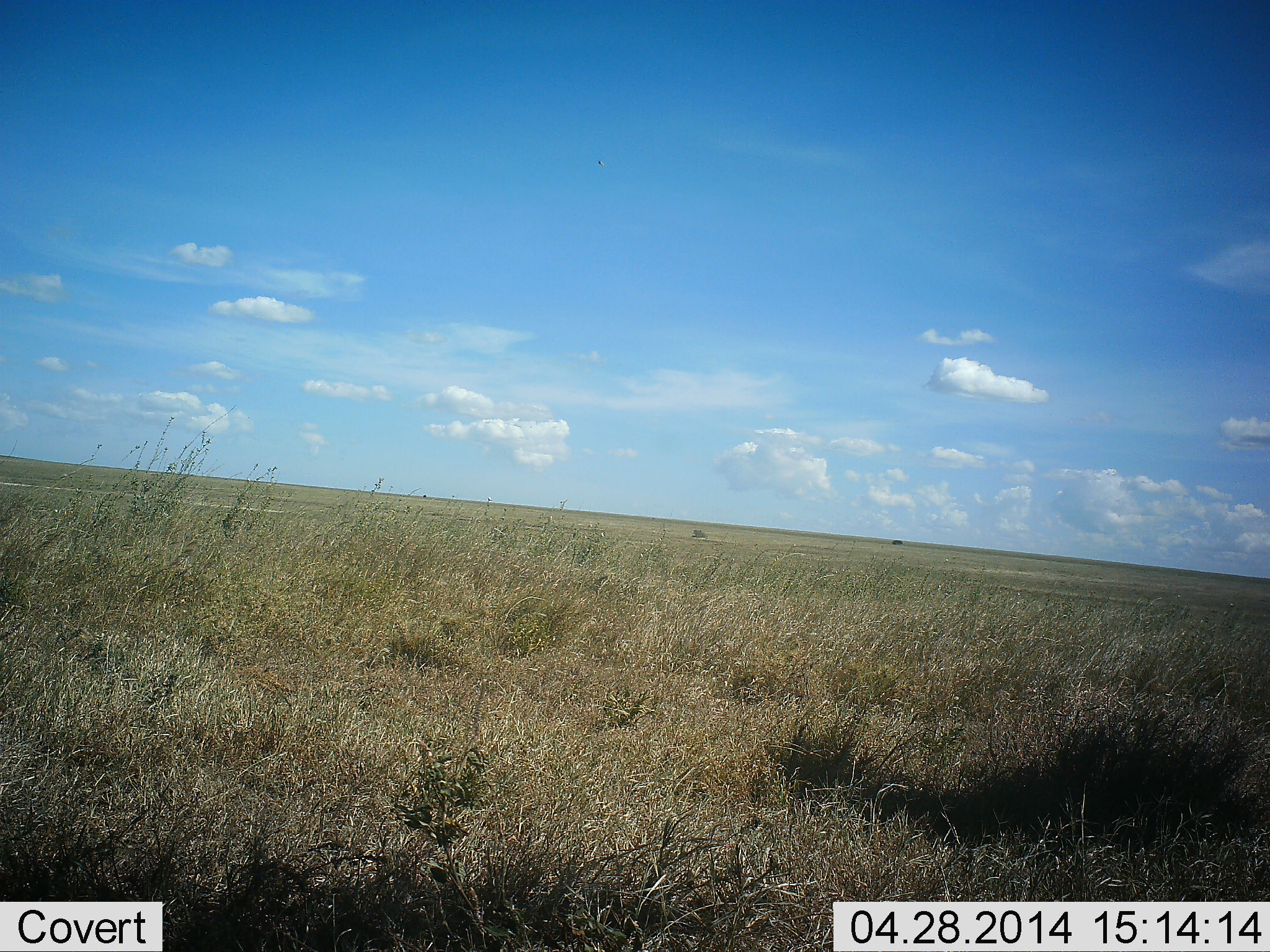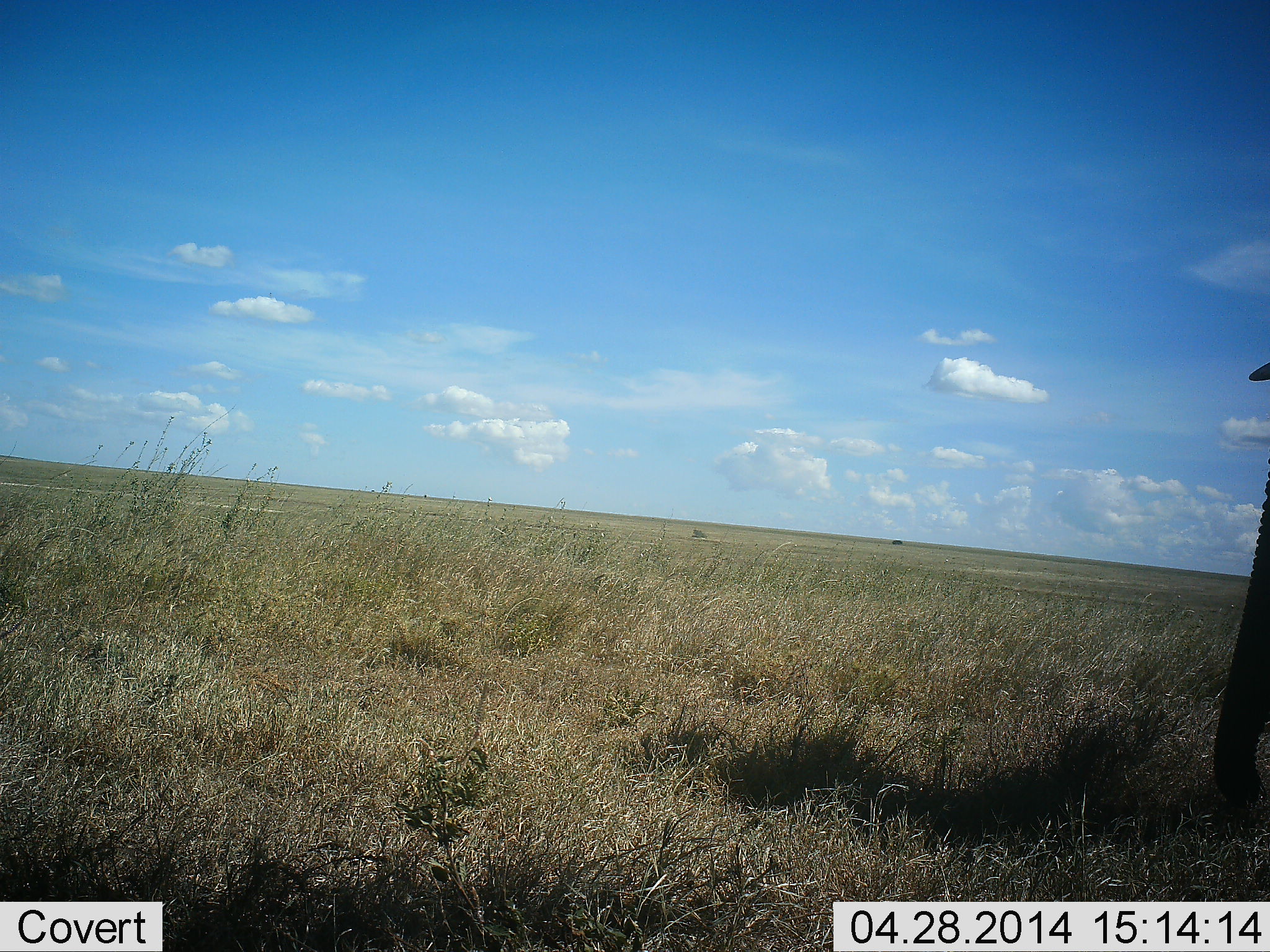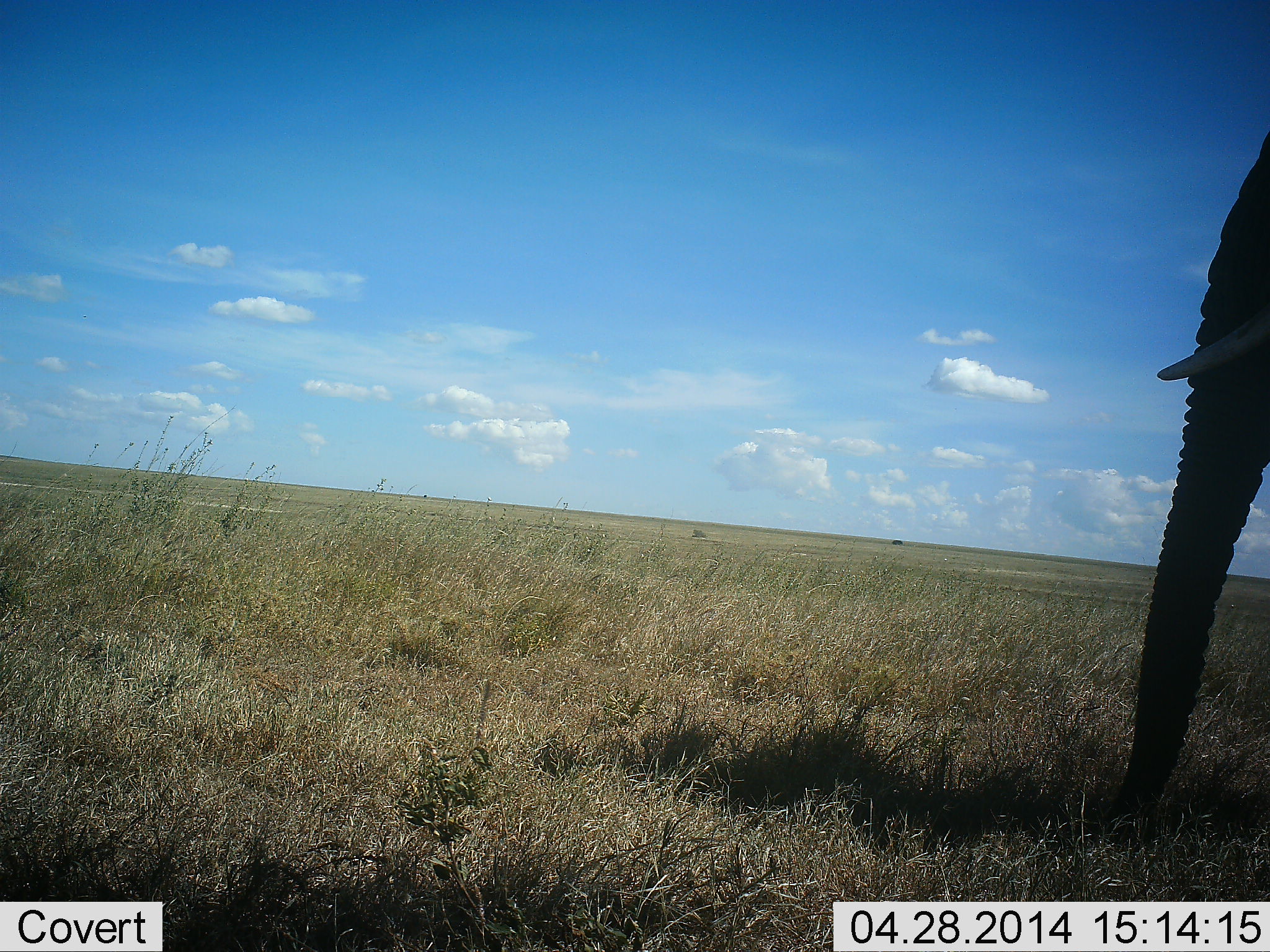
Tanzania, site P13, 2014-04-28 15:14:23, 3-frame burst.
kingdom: Animalia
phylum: Chordata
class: Mammalia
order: Proboscidea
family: Elephantidae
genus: Loxodonta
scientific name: Loxodonta africana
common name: african bush elephant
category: elephant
Elephant (african bush elephant) (Loxodonta africana), count 1. Behavior (volunteer vote fractions): standing 10%, resting 0%, moving 90%, interacting 0%. Young present (vote fraction): 0%. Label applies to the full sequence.